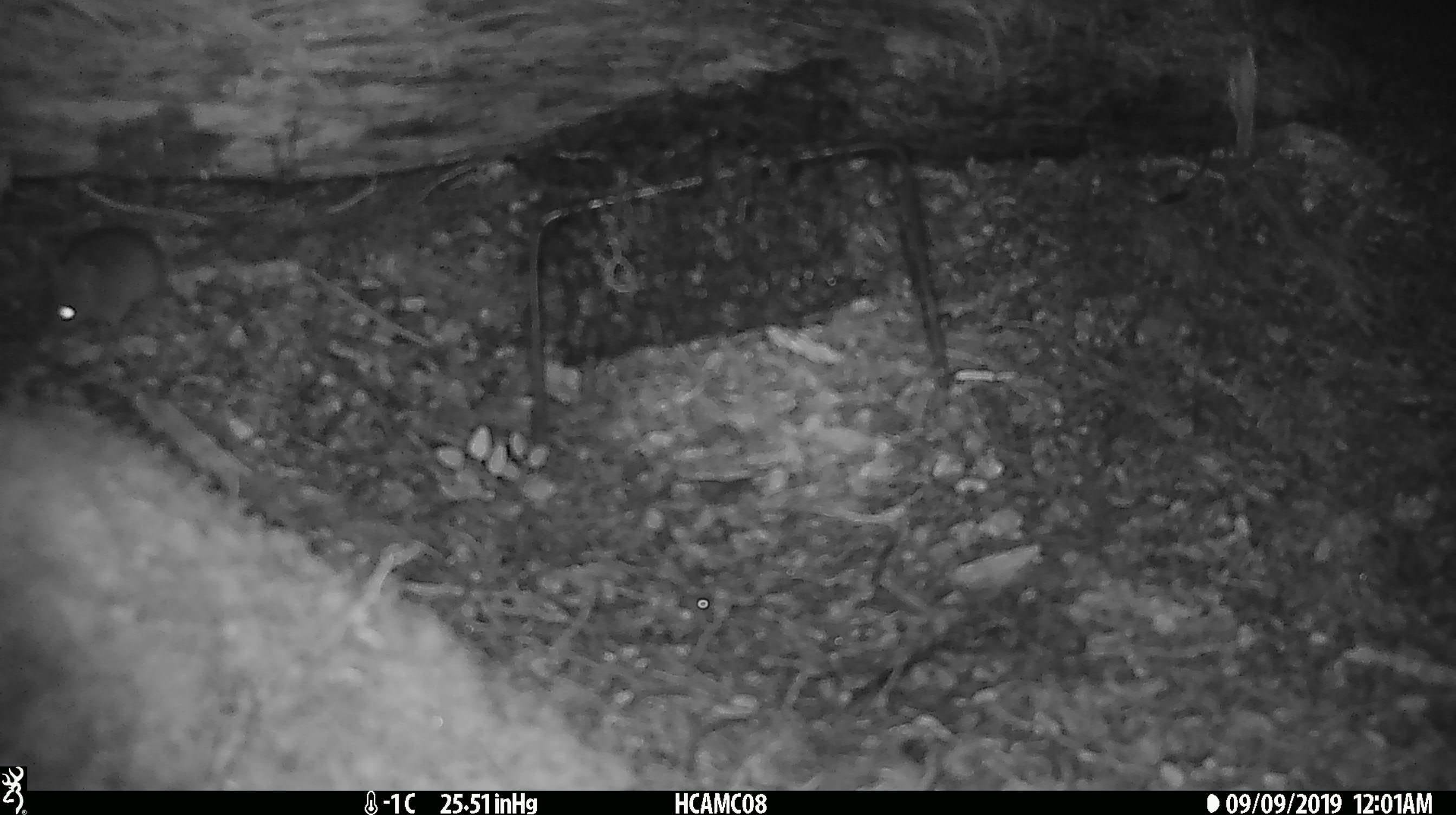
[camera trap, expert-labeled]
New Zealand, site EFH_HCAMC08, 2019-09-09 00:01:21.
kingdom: Animalia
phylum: Chordata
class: Mammalia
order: Rodentia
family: Muridae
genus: Mus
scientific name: Mus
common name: mouse